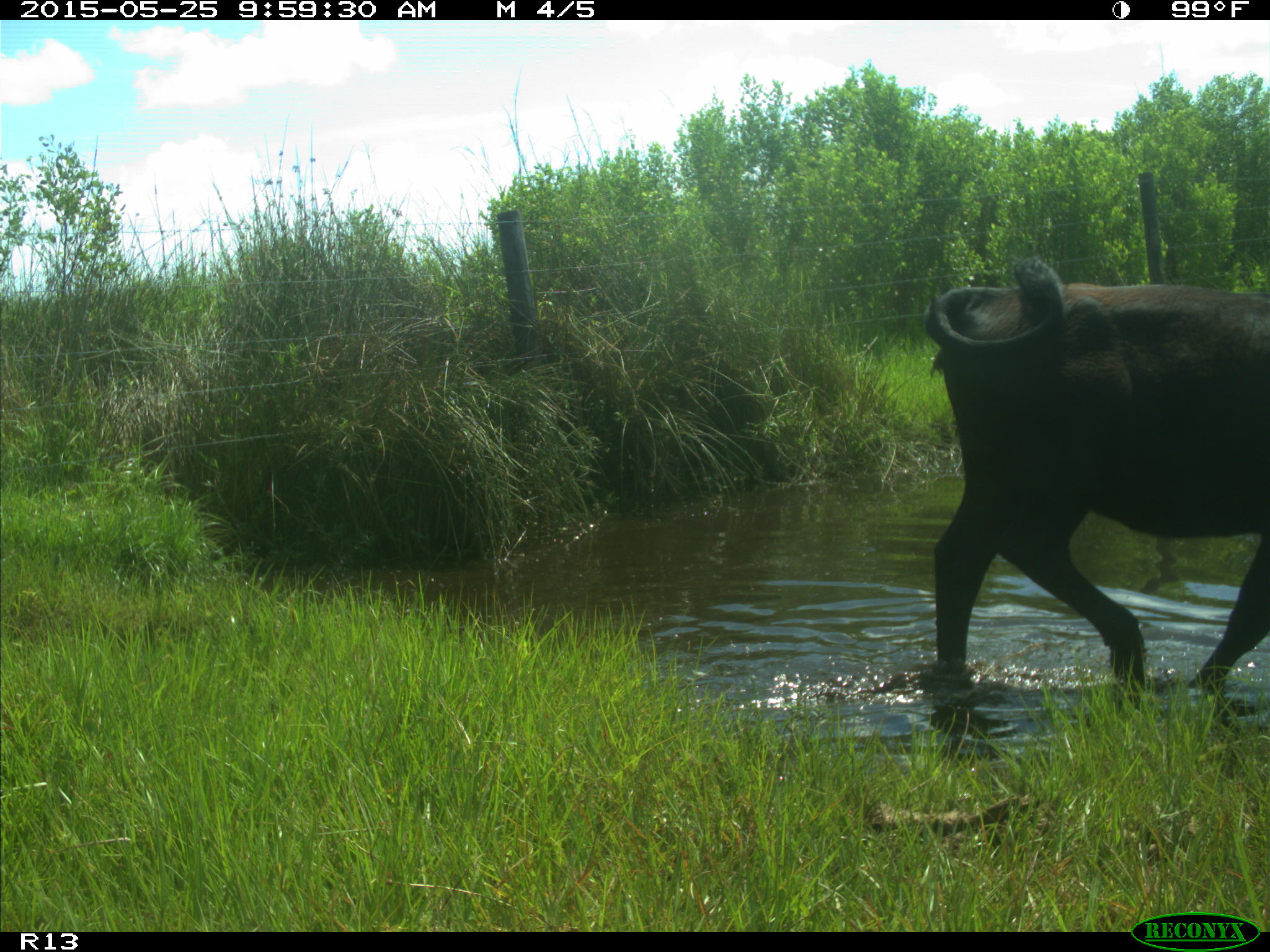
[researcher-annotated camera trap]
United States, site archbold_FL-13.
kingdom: Animalia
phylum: Chordata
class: Mammalia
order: Artiodactyla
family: Bovidae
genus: Bos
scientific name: Bos taurus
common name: domestic cow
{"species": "Bos taurus (domestic cow)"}